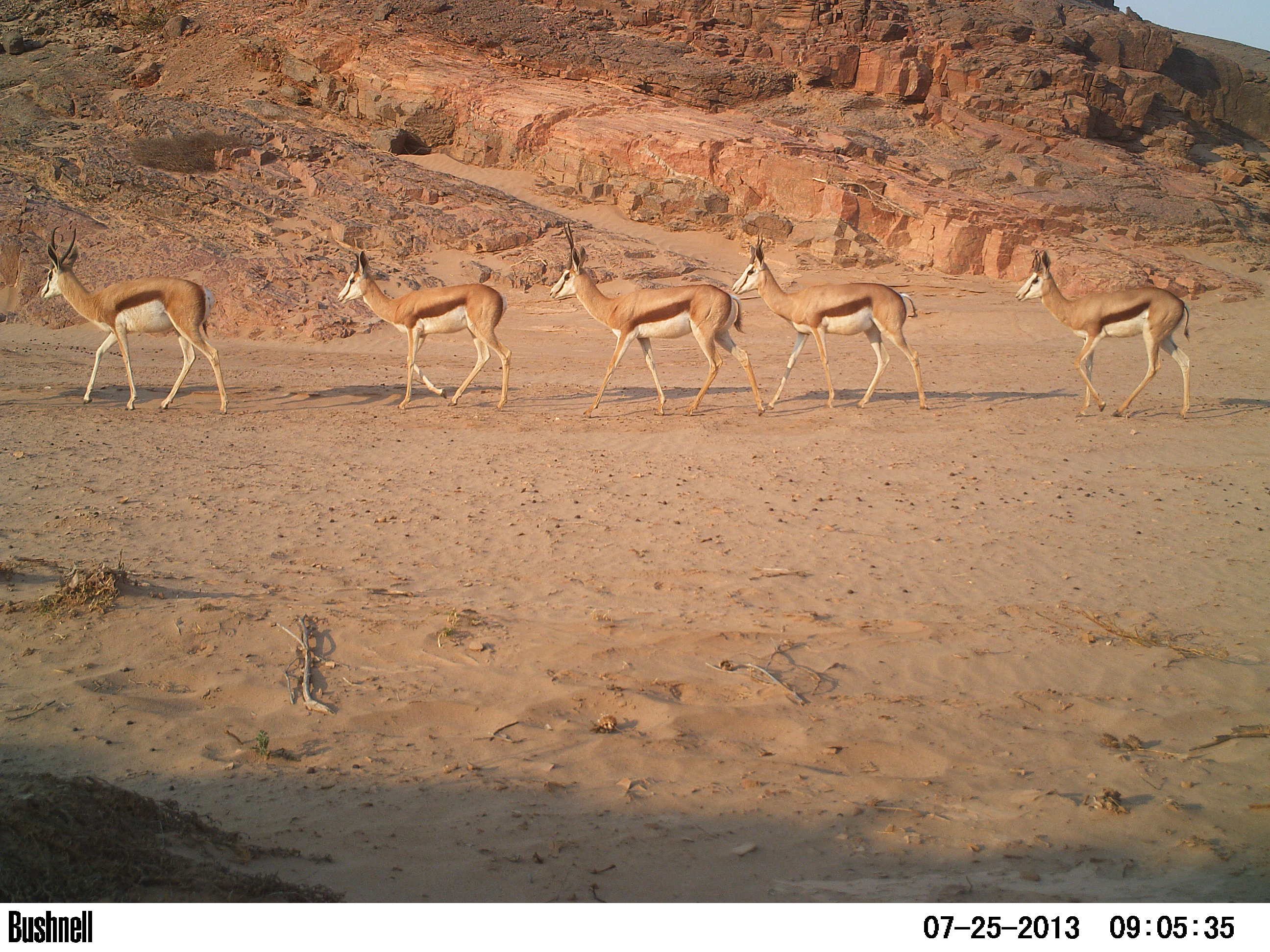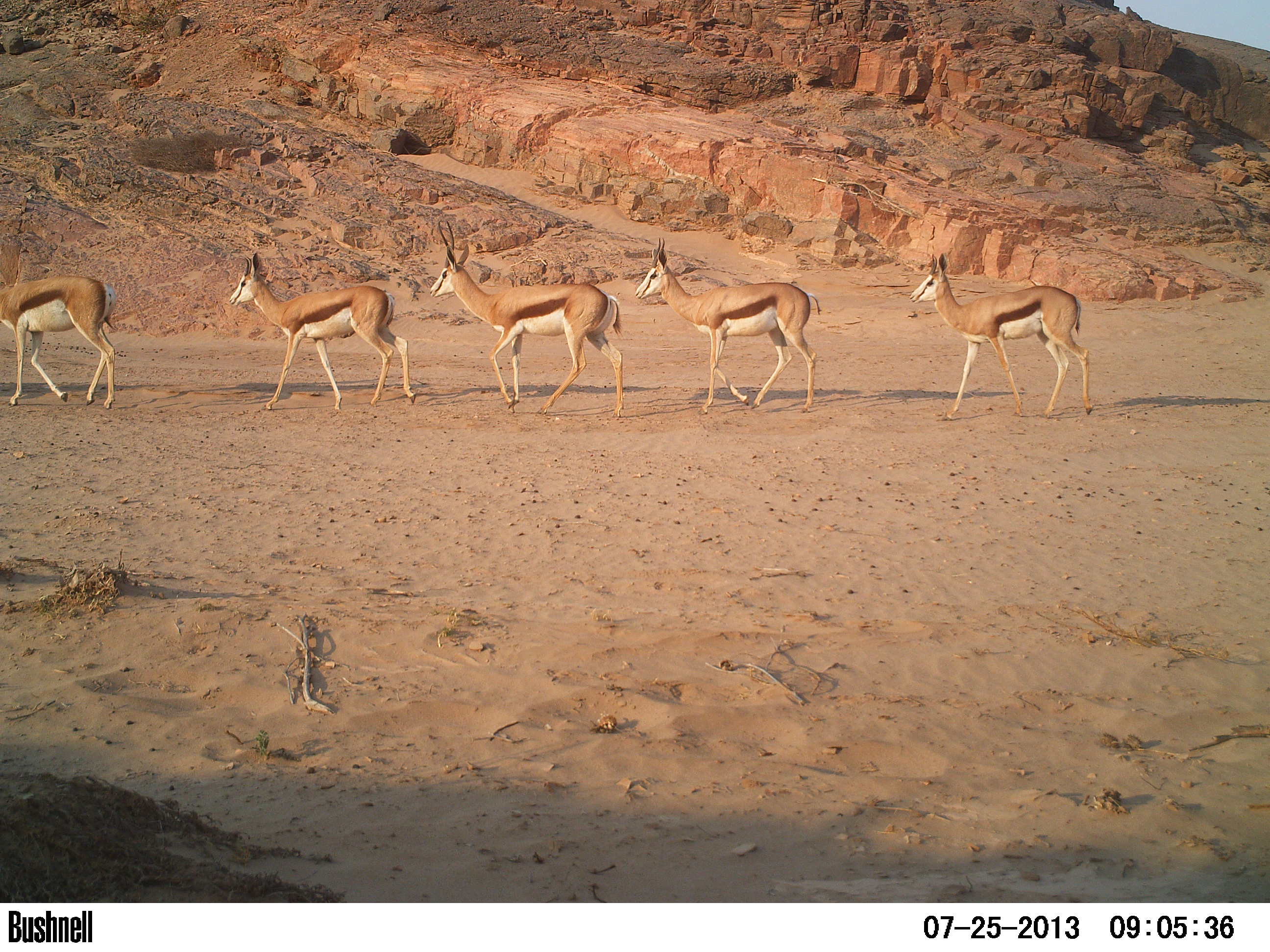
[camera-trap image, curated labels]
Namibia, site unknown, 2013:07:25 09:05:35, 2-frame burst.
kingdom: Animalia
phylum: Chordata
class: Mammalia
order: Artiodactyla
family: Bovidae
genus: Antidorcas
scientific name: Antidorcas marsupialis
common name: springbok